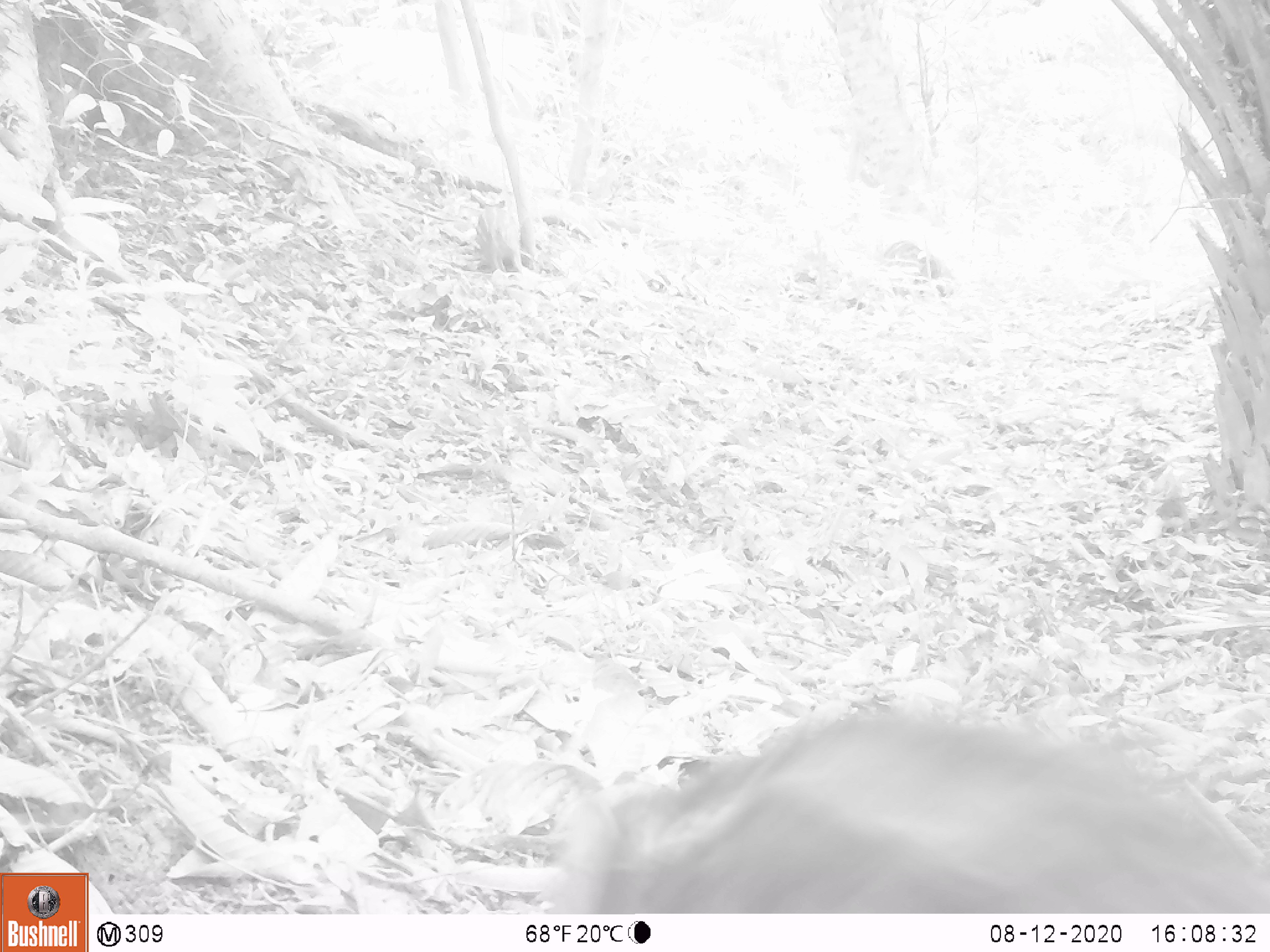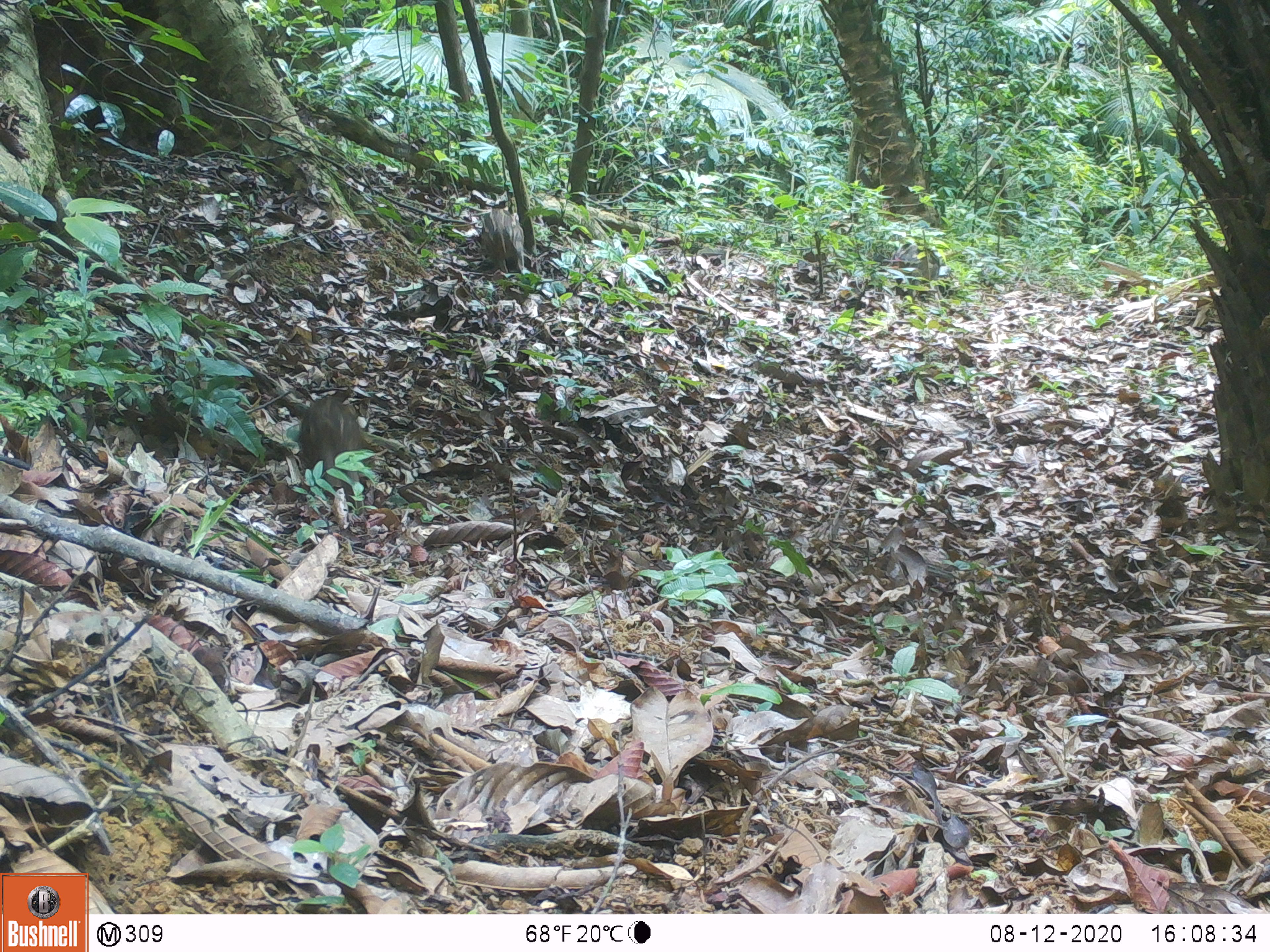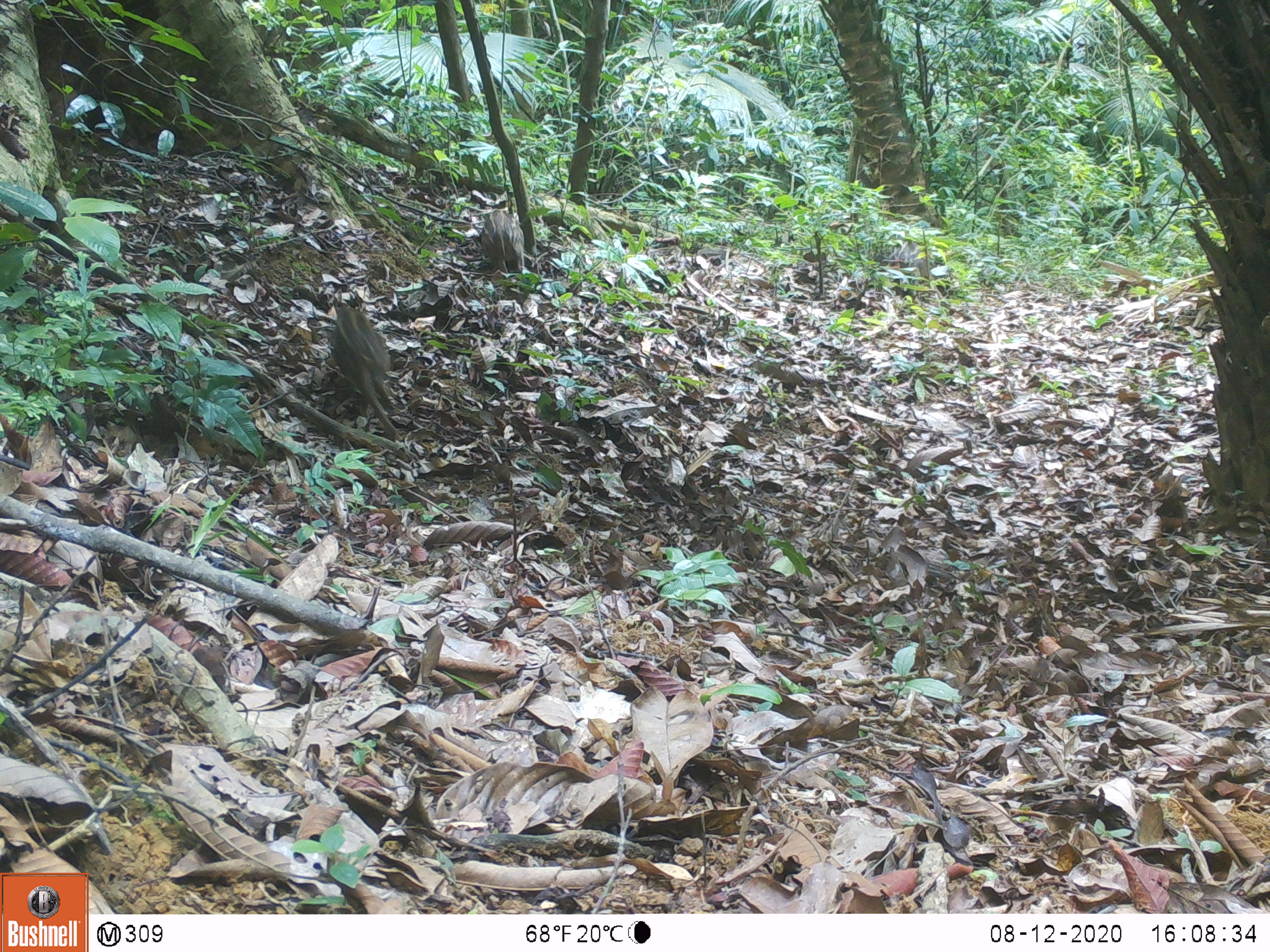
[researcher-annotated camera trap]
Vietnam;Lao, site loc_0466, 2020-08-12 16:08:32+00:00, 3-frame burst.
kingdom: Animalia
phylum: Chordata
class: Mammalia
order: Artiodactyla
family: Suidae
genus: Sus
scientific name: Sus scrofa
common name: eurasian wild pig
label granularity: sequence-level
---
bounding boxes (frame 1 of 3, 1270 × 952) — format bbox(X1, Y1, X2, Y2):
eurasian wild pig: bbox(541, 707, 1269, 913)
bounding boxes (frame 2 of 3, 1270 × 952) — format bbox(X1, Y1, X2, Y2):
eurasian wild pig: bbox(298, 395, 365, 514); bbox(889, 241, 942, 305); bbox(480, 208, 524, 275)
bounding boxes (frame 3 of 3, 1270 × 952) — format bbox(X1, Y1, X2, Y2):
eurasian wild pig: bbox(330, 306, 399, 436); bbox(885, 238, 940, 303); bbox(480, 208, 525, 276)